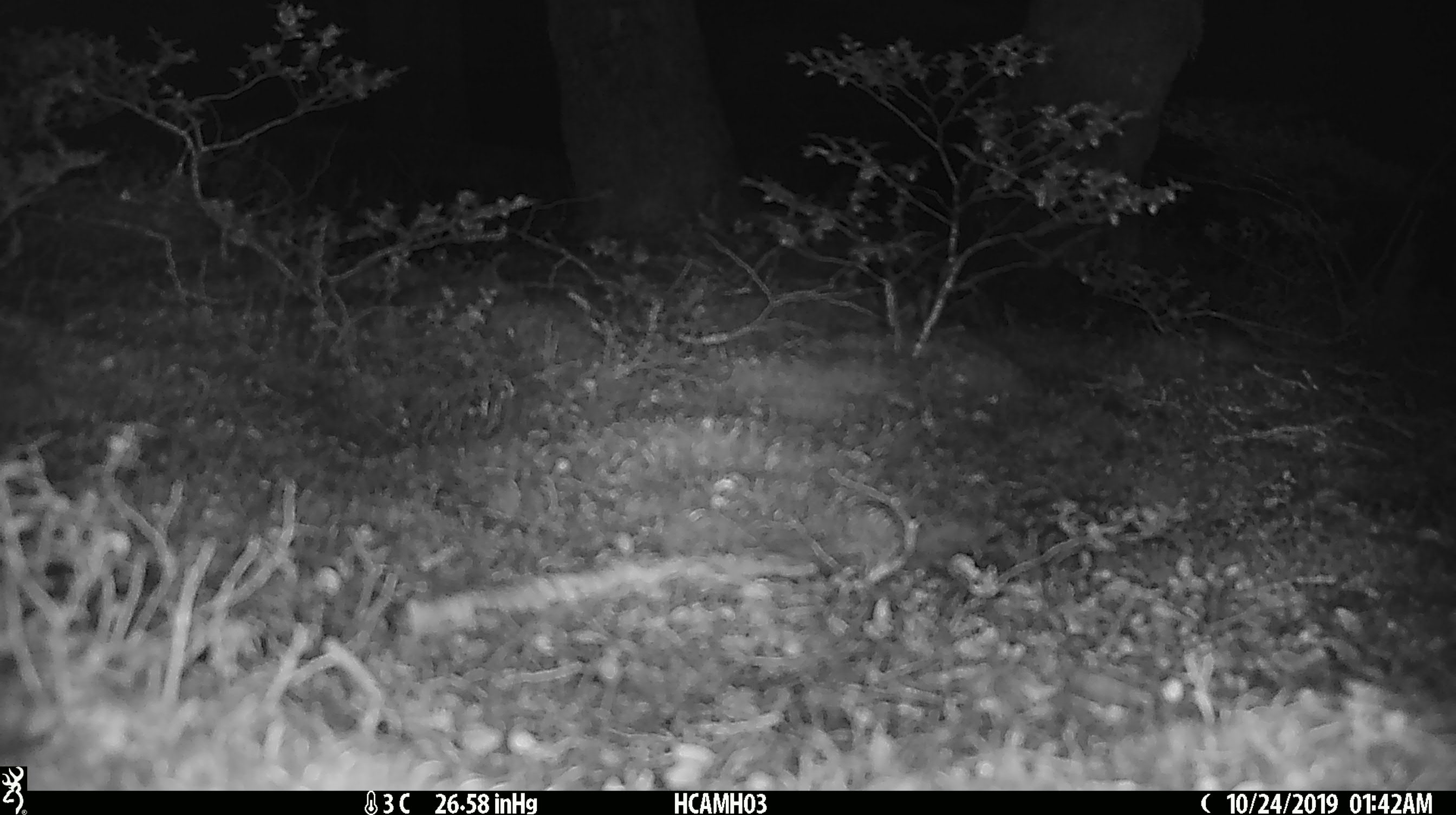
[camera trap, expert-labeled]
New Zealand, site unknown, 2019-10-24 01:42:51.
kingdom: Animalia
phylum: Chordata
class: Mammalia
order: Rodentia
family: Muridae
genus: Mus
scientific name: Mus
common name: mouse